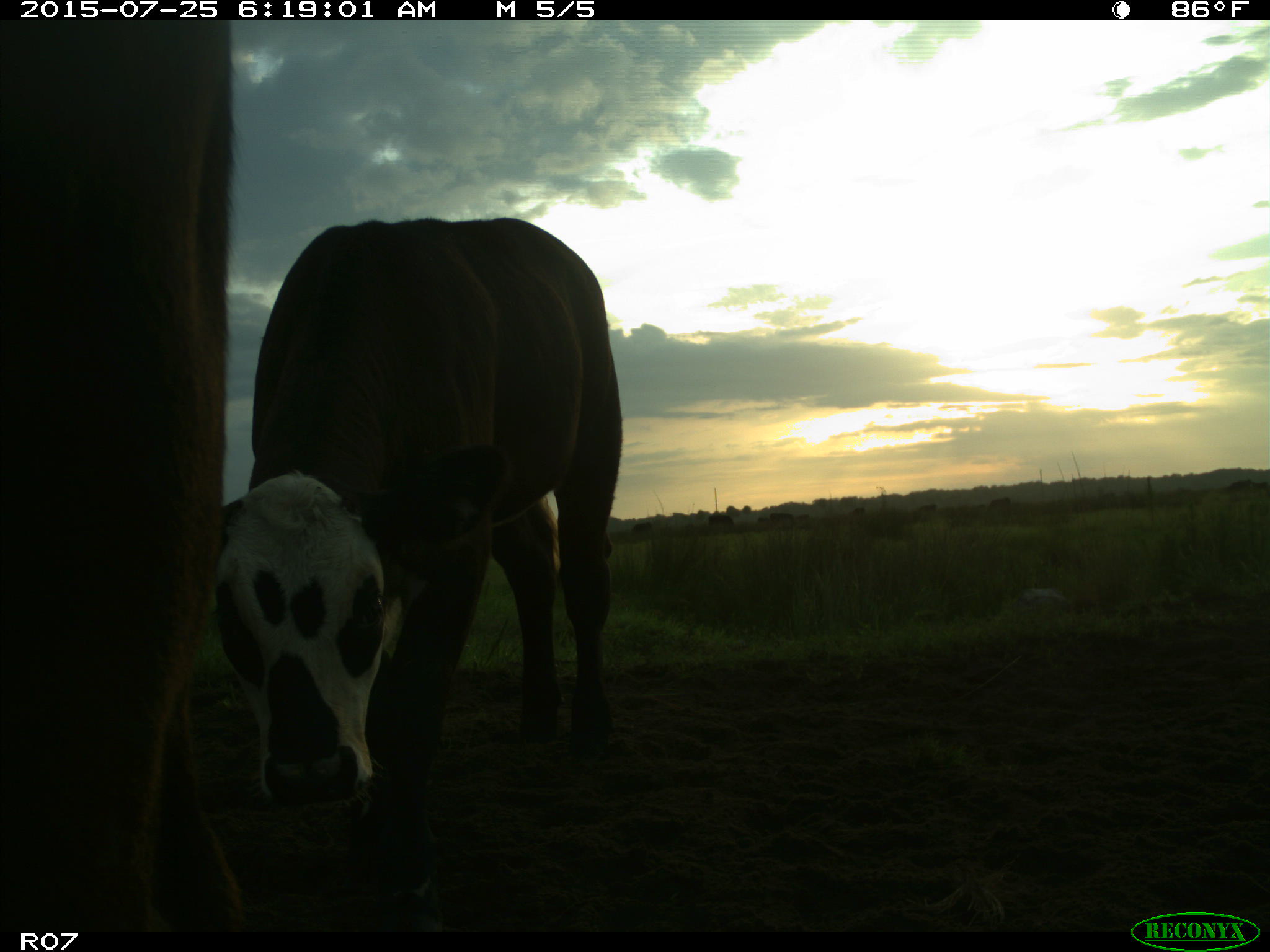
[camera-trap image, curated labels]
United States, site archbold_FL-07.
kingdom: Animalia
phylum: Chordata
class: Mammalia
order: Artiodactyla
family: Bovidae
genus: Bos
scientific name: Bos taurus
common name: domestic cow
Bos taurus (domestic cow).